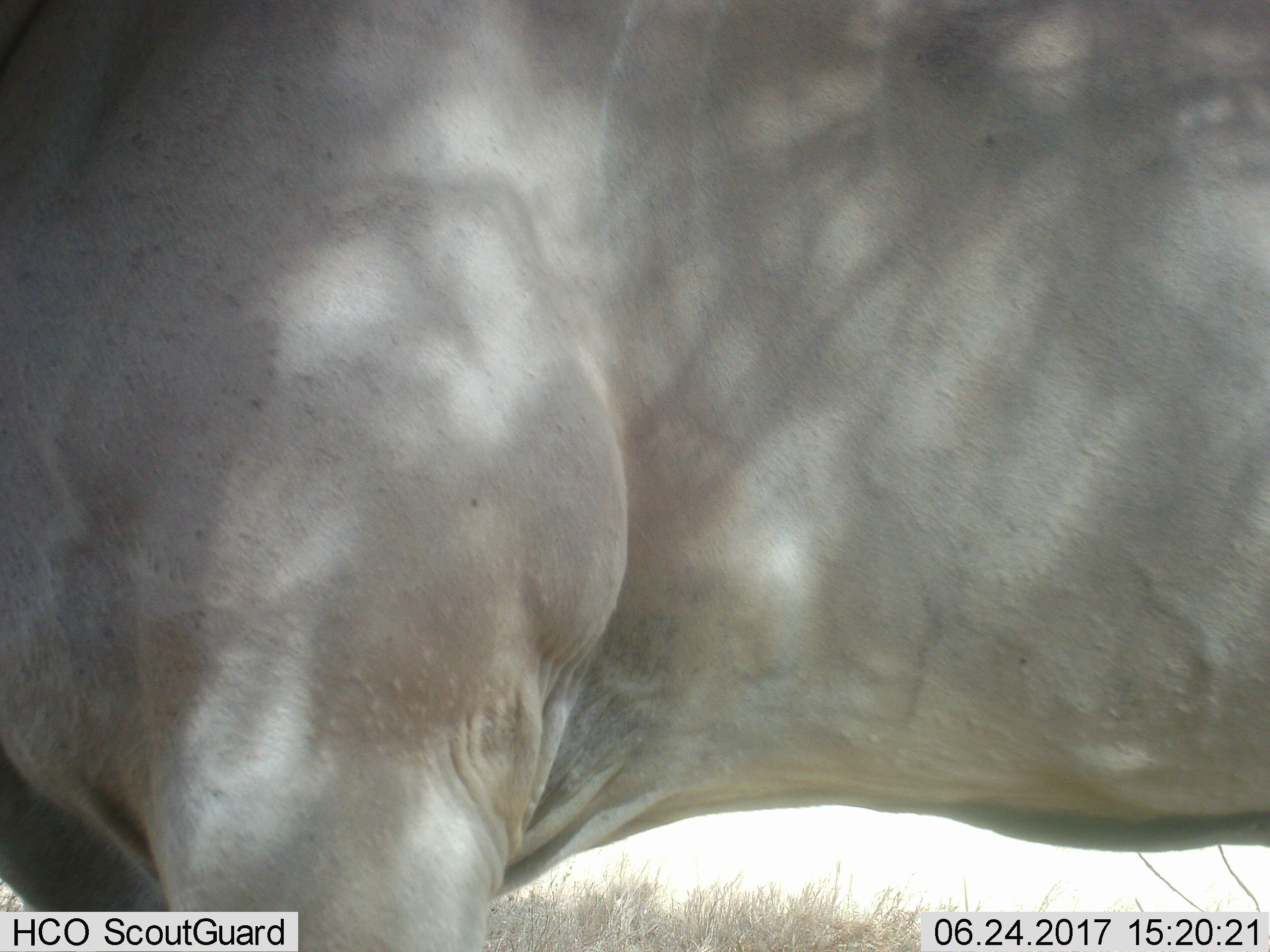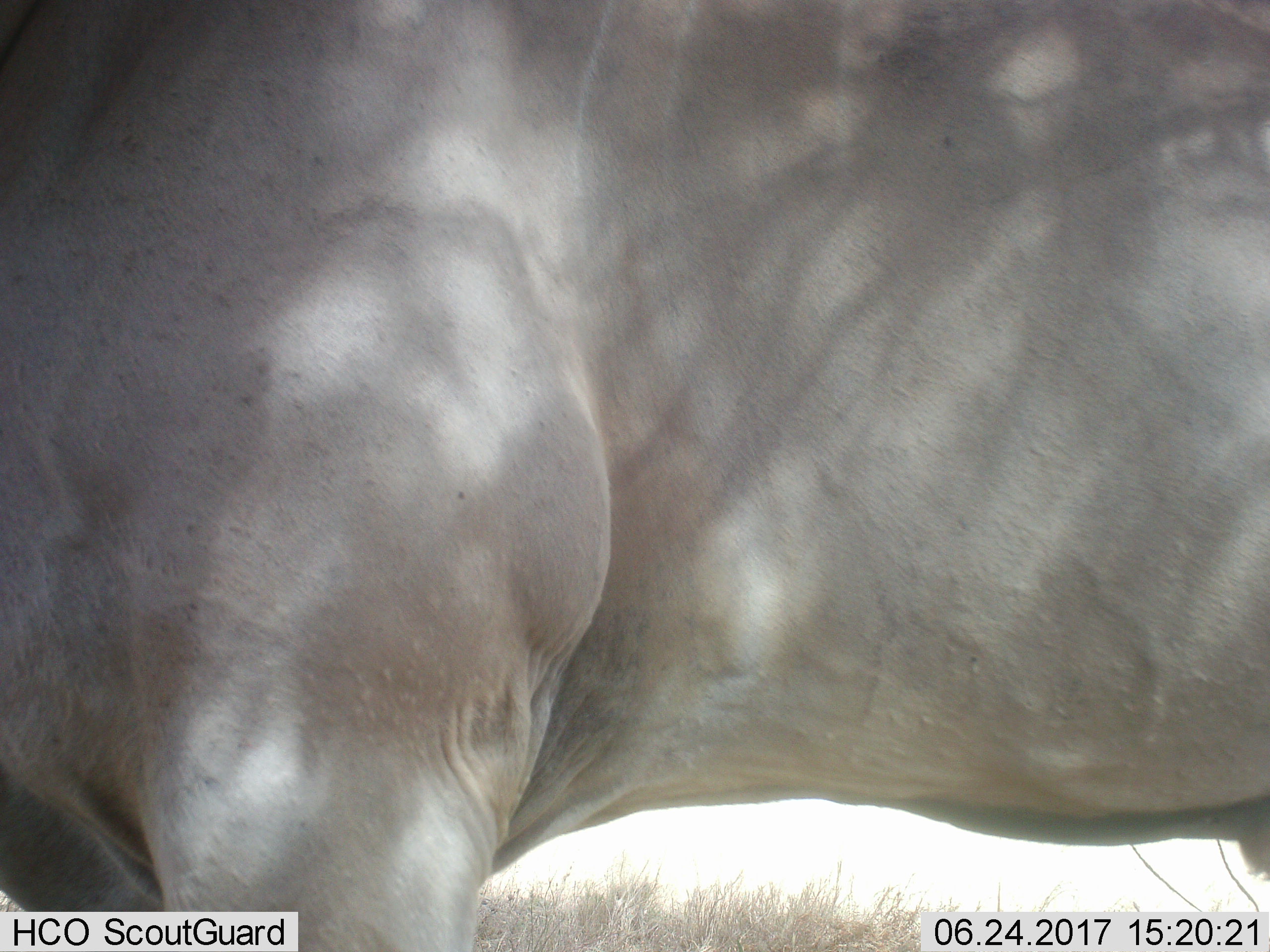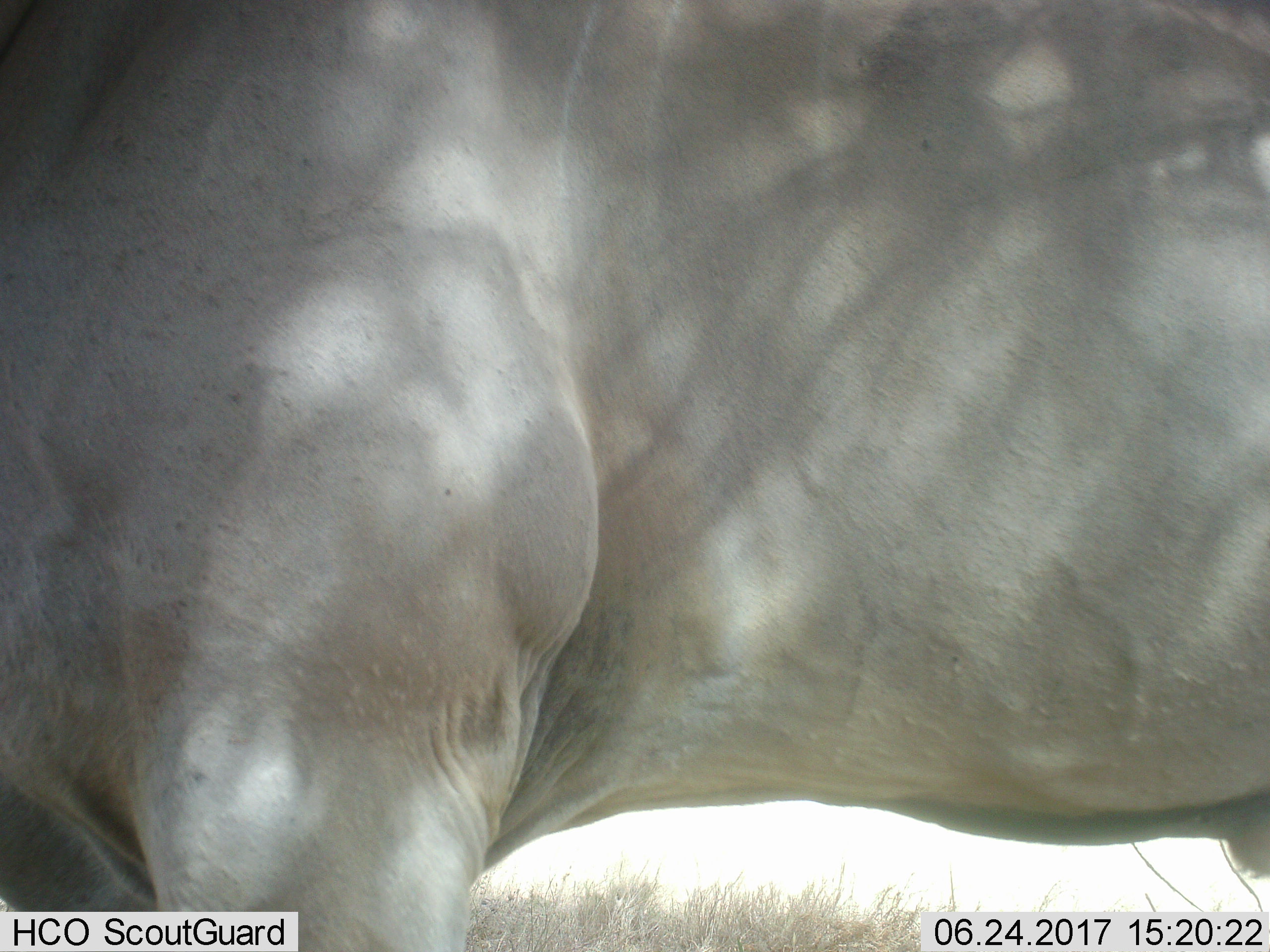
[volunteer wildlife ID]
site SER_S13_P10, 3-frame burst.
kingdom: Animalia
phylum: Chordata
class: Mammalia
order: Artiodactyla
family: Bovidae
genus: Tragelaphus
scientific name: Tragelaphus oryx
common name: eland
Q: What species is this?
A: Eland (Tragelaphus oryx).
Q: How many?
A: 1.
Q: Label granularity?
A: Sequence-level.